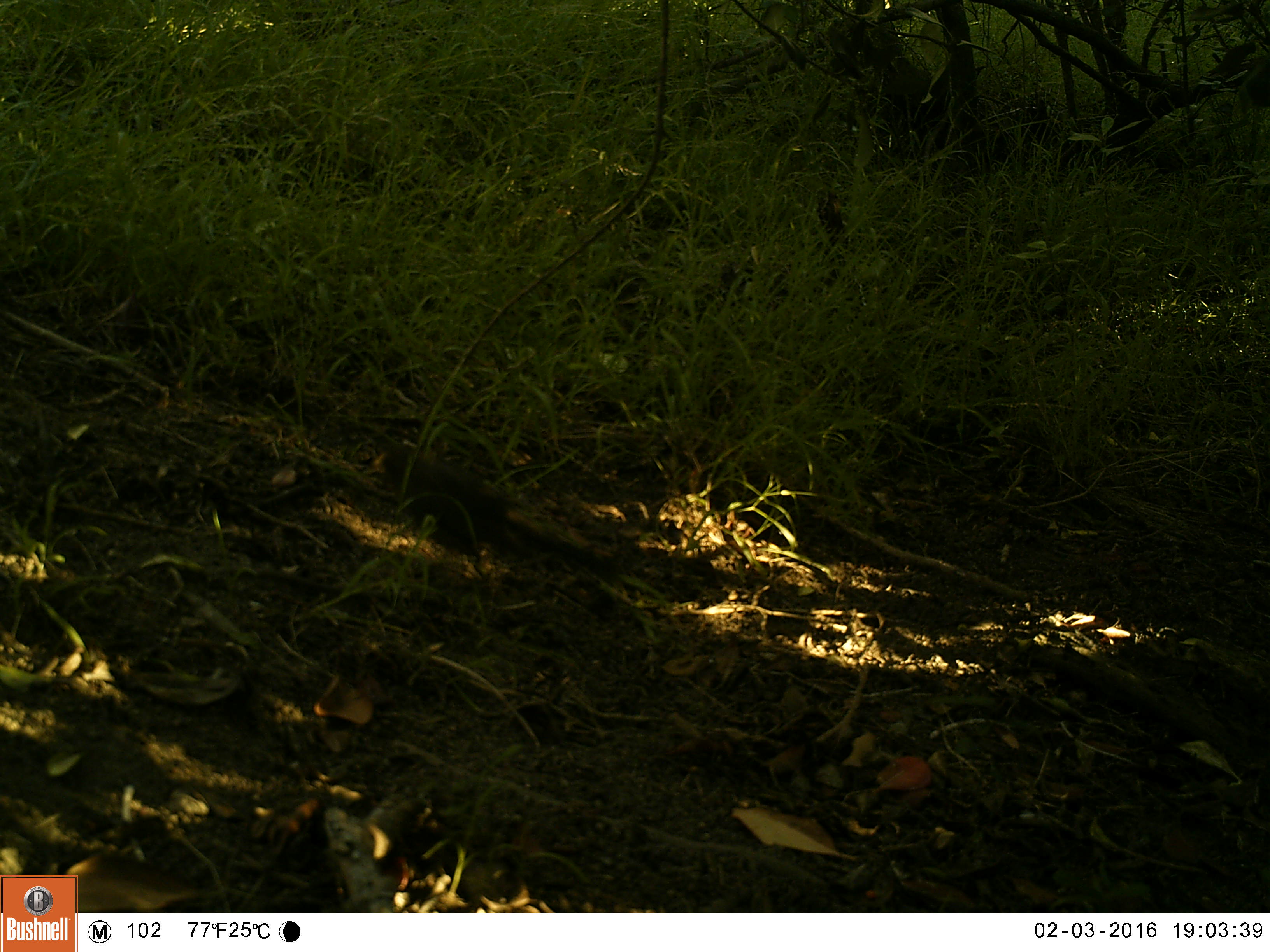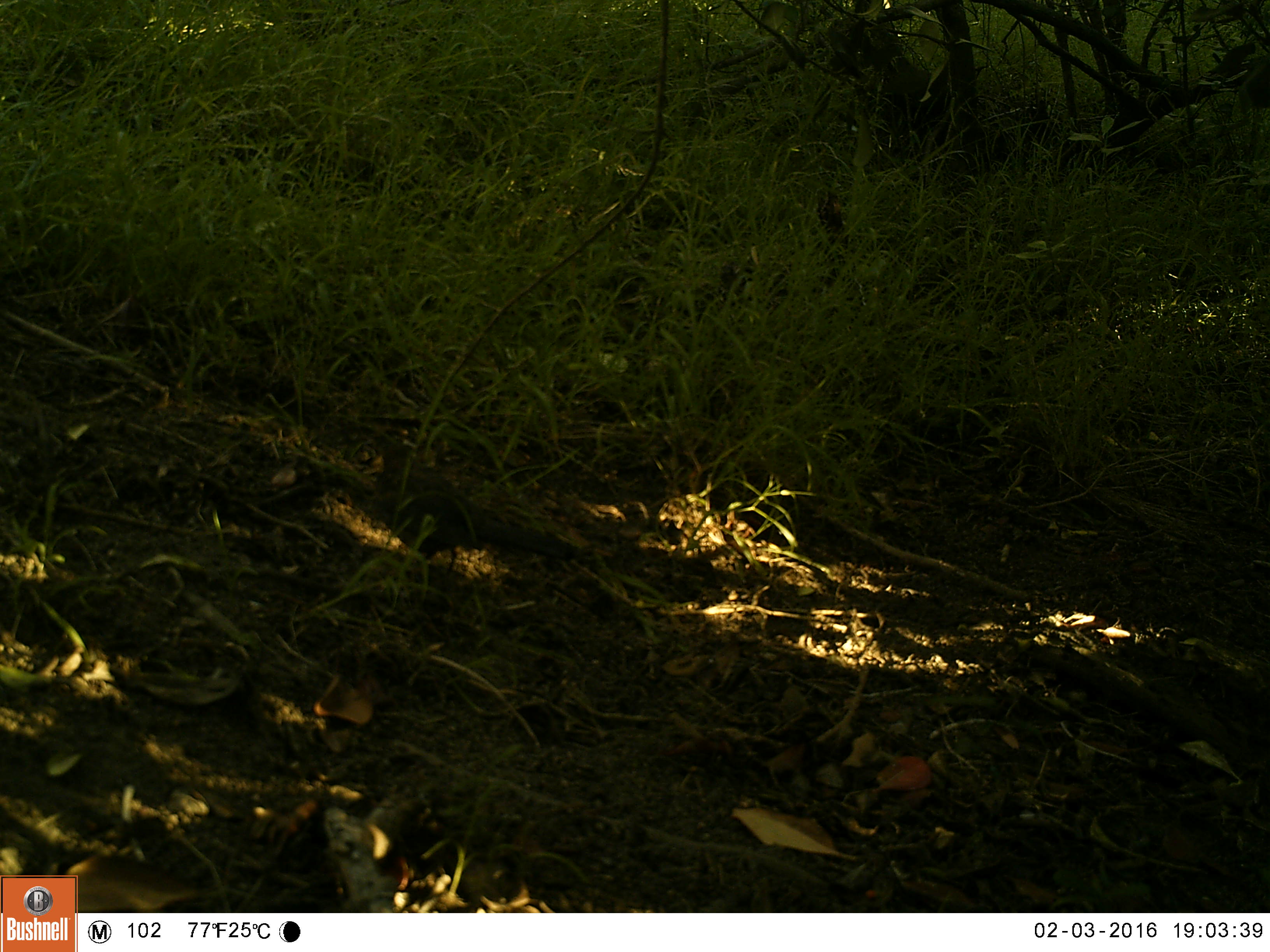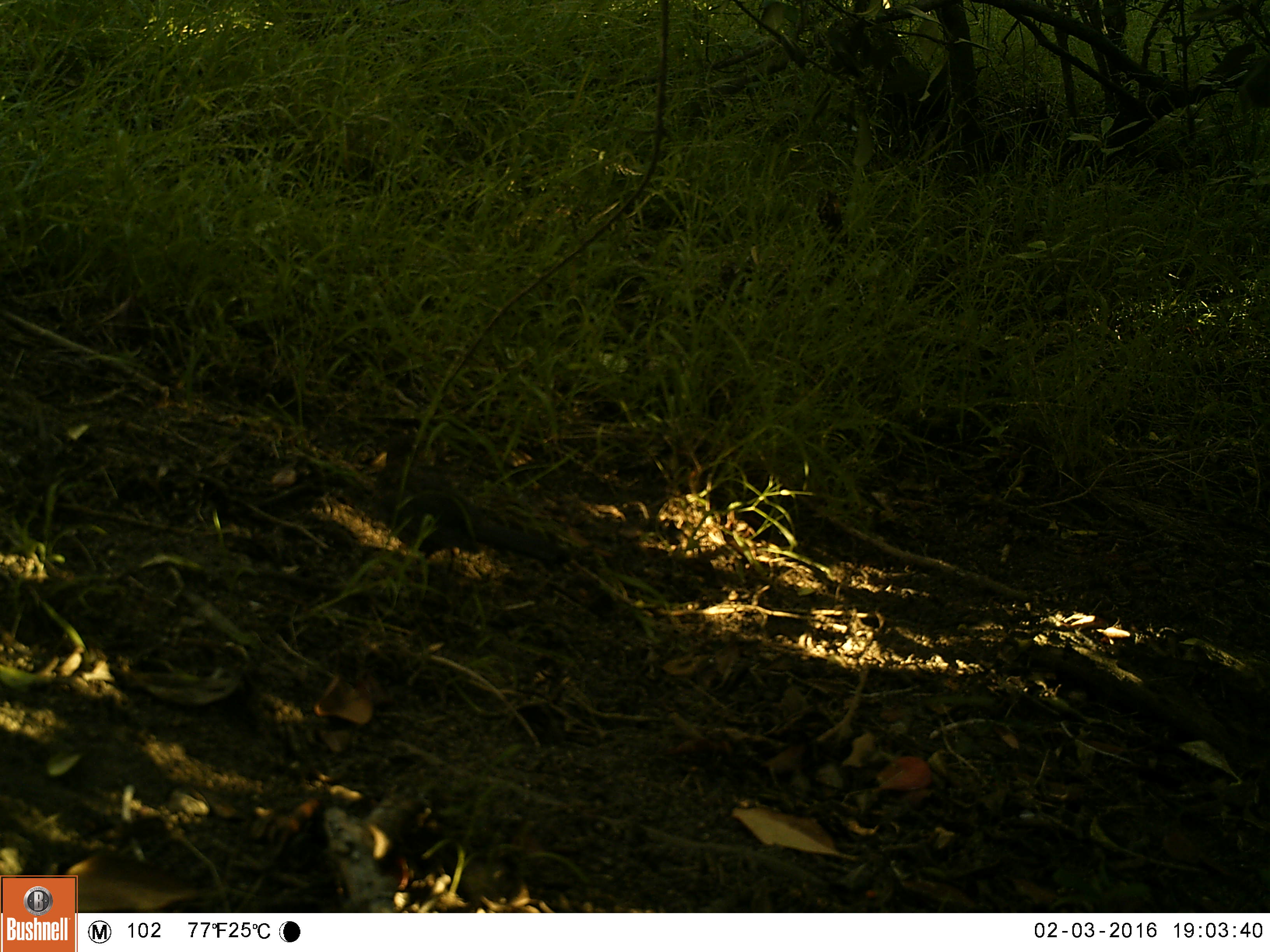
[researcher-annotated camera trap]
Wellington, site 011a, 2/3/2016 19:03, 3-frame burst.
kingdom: Animalia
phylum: Chordata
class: Aves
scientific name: Aves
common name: bird